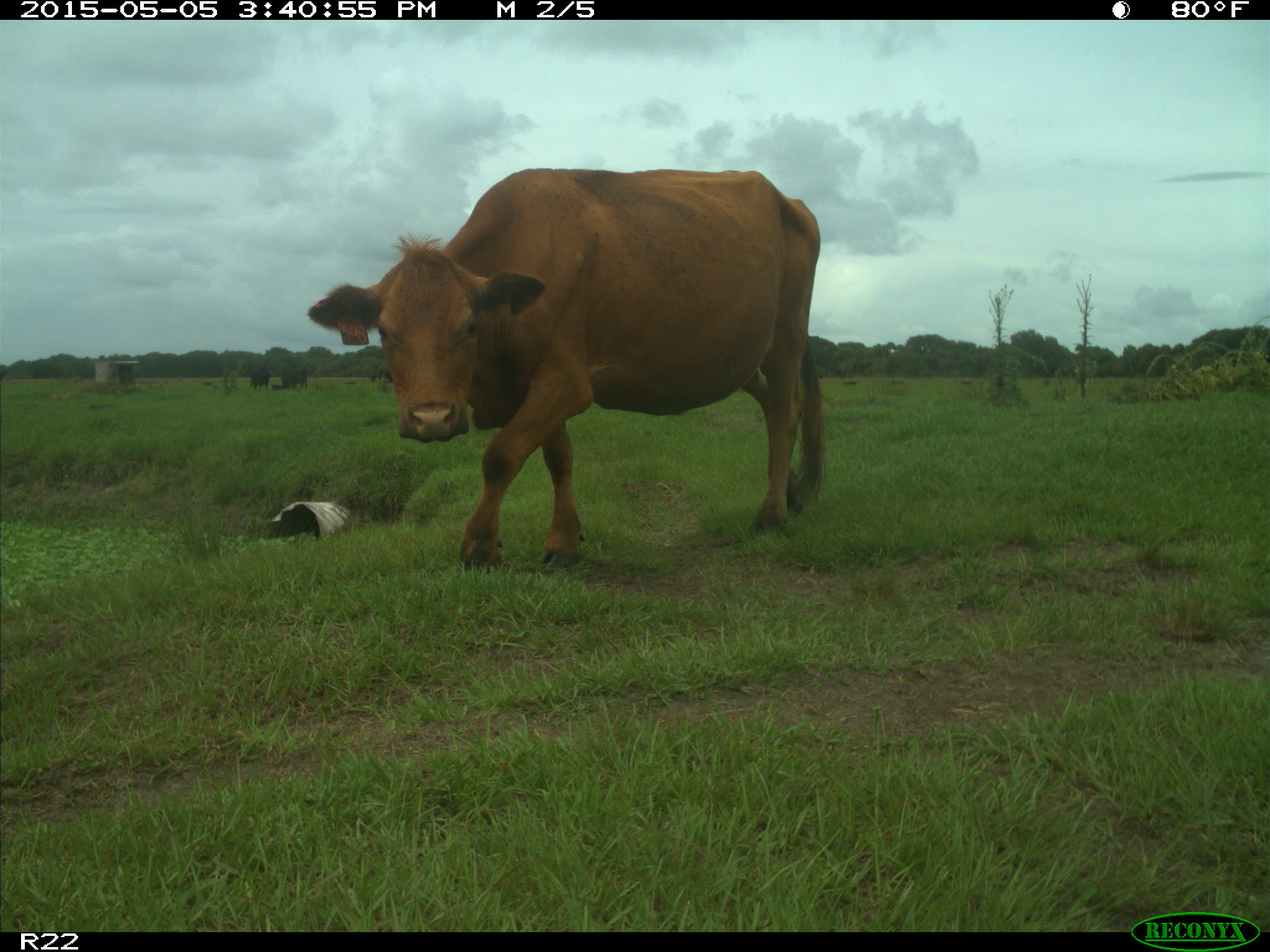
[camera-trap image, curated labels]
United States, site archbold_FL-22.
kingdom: Animalia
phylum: Chordata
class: Mammalia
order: Artiodactyla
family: Bovidae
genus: Bos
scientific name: Bos taurus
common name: domestic cow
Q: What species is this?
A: Bos taurus (domestic cow).